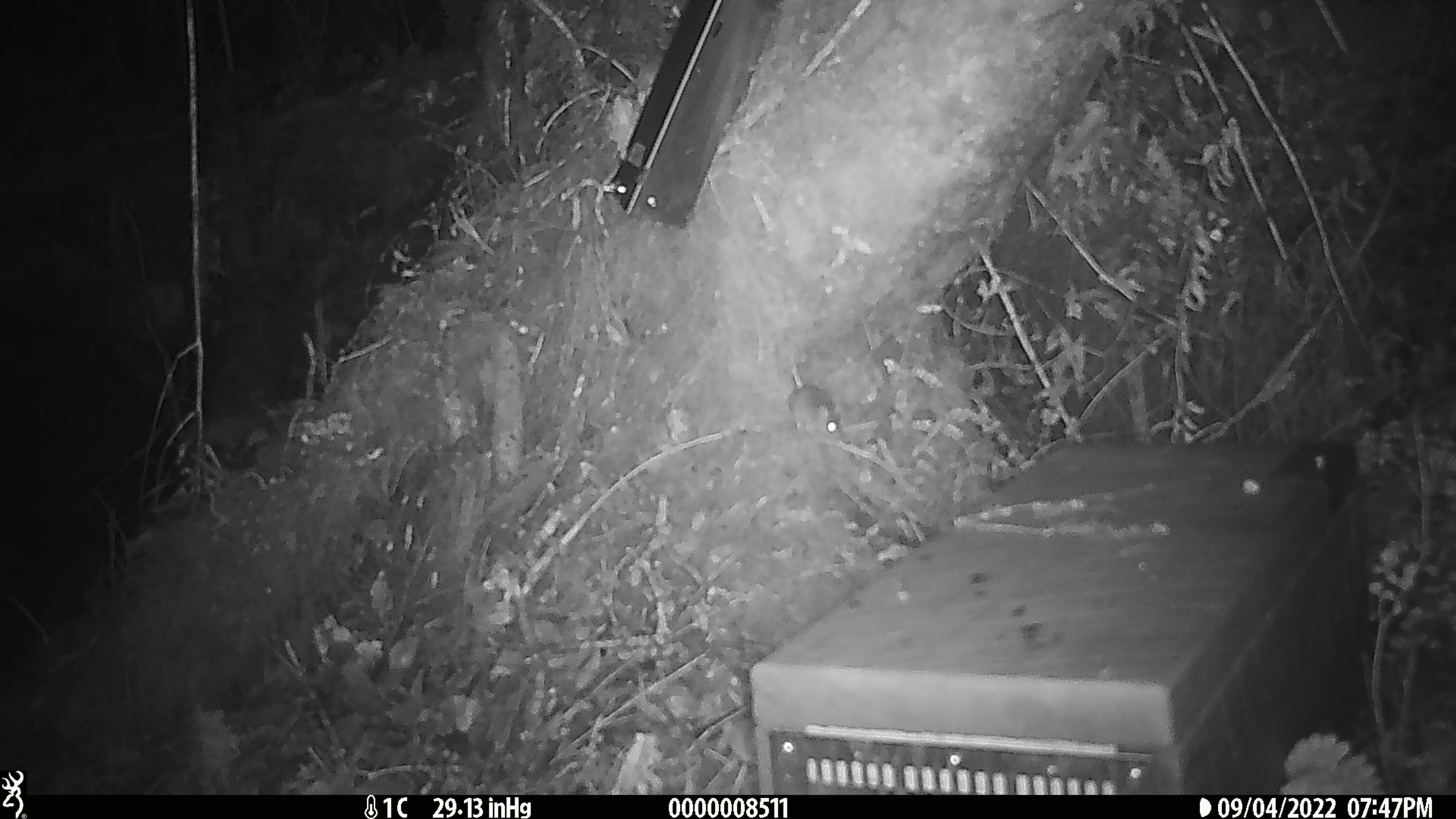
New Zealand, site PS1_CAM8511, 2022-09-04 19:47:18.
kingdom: Animalia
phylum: Chordata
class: Mammalia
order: Rodentia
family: Muridae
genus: Mus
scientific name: Mus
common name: mouse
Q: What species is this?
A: Mouse (Mus).